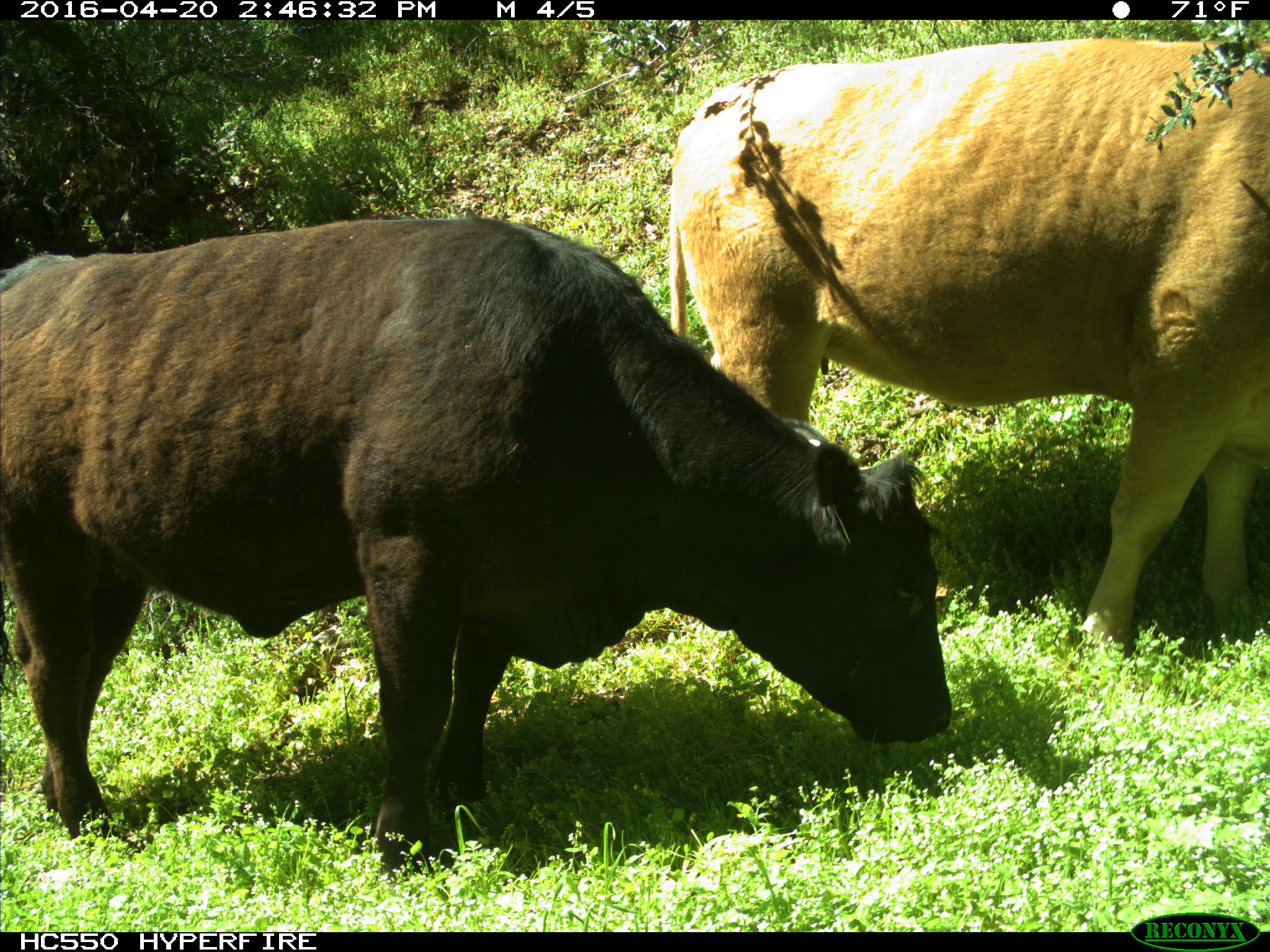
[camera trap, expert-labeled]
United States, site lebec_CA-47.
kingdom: Animalia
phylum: Chordata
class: Mammalia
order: Artiodactyla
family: Bovidae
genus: Bos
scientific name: Bos taurus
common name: domestic cow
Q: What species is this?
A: Bos taurus (domestic cow).